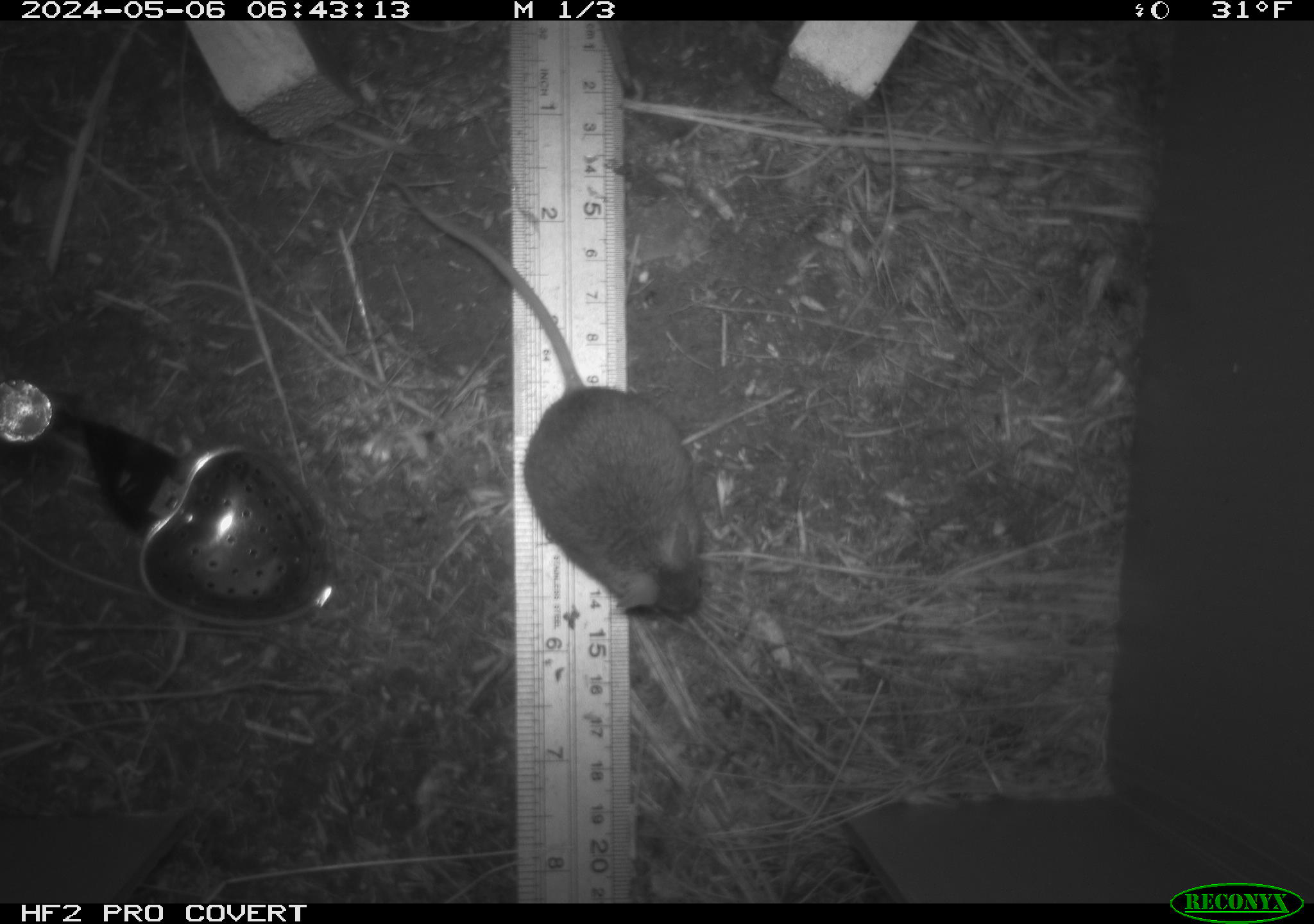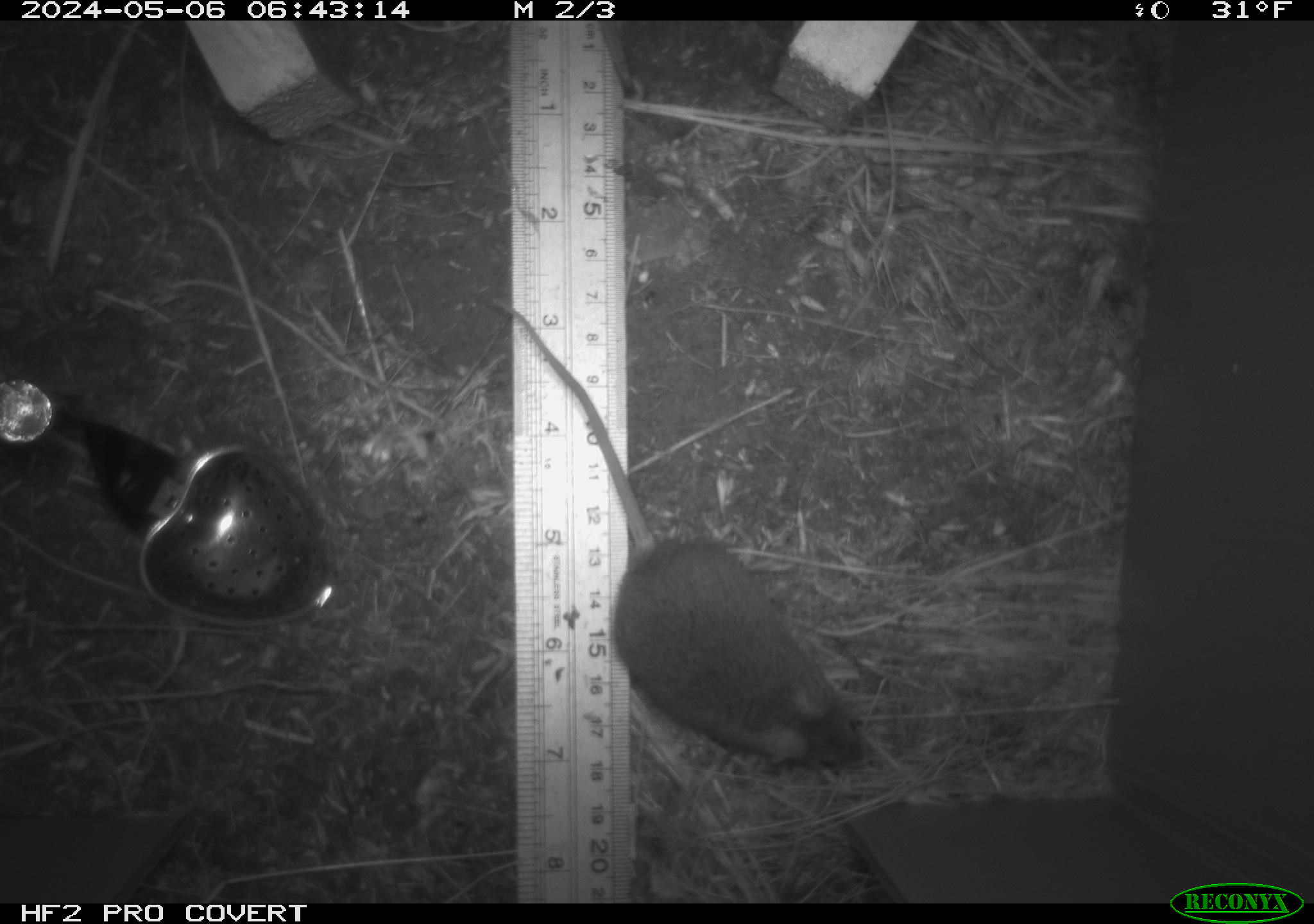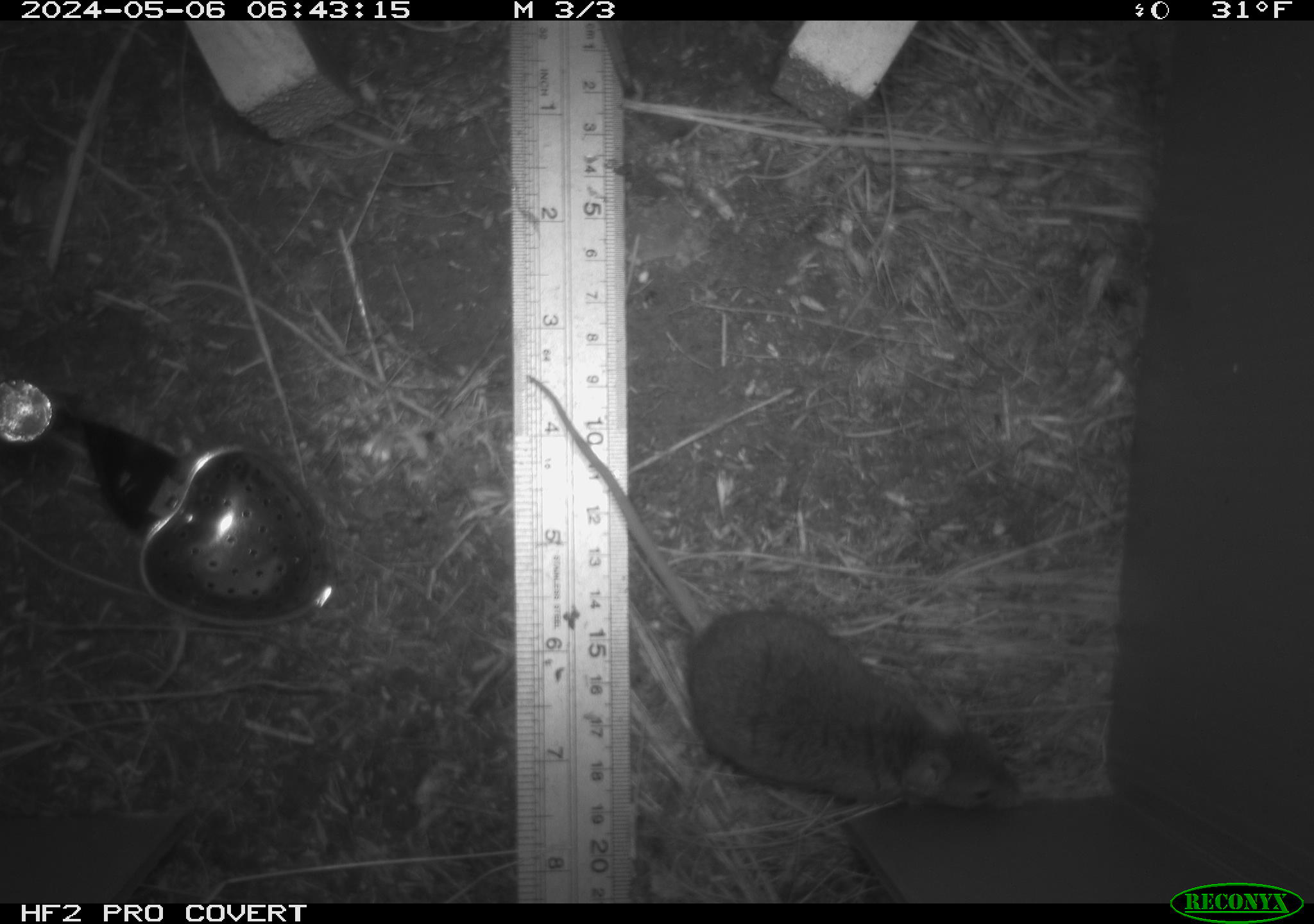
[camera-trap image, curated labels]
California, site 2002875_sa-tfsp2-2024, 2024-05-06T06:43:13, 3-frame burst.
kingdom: Animalia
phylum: Chordata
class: Mammalia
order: Rodentia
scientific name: Rodentia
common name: mouse species